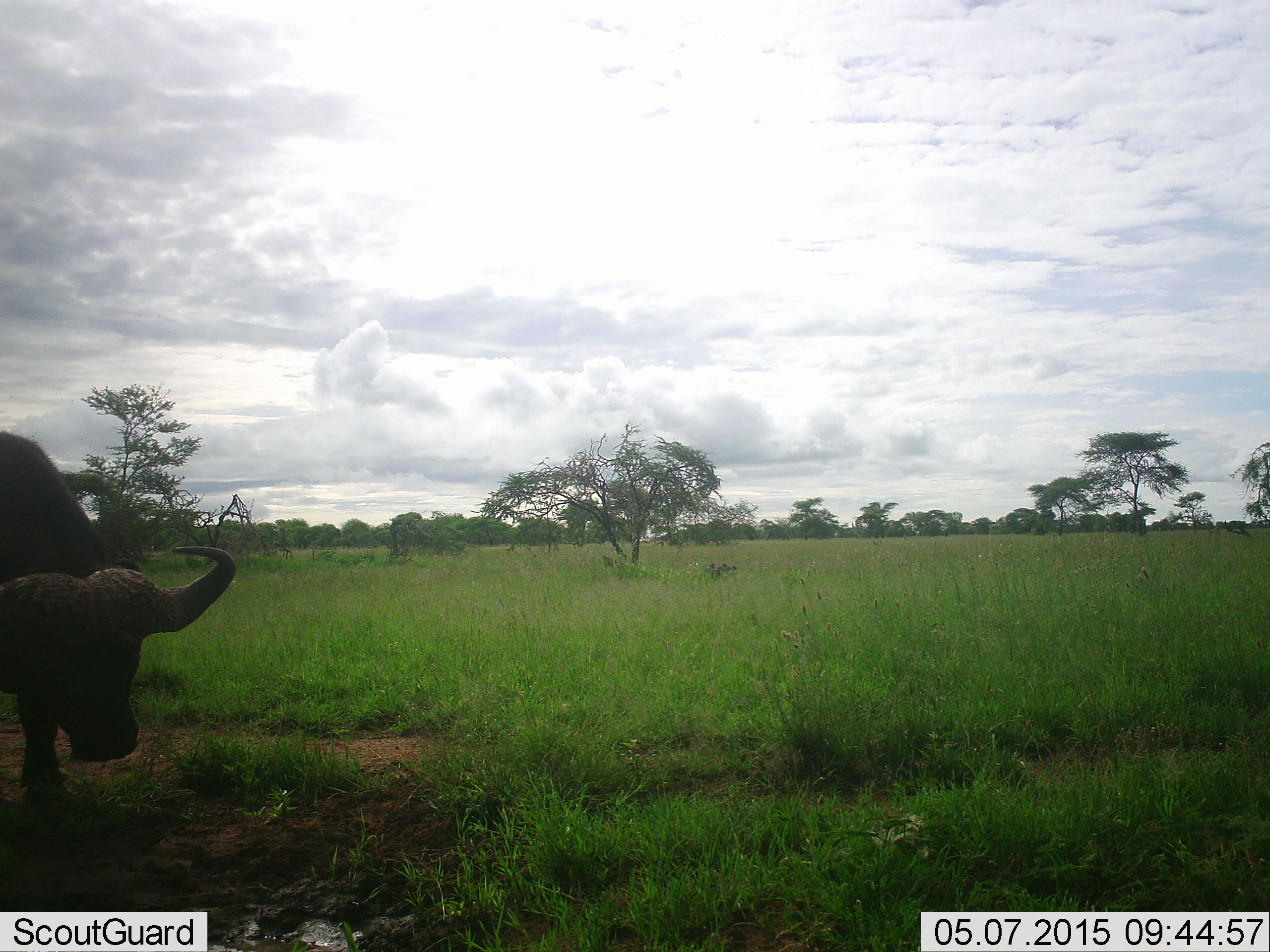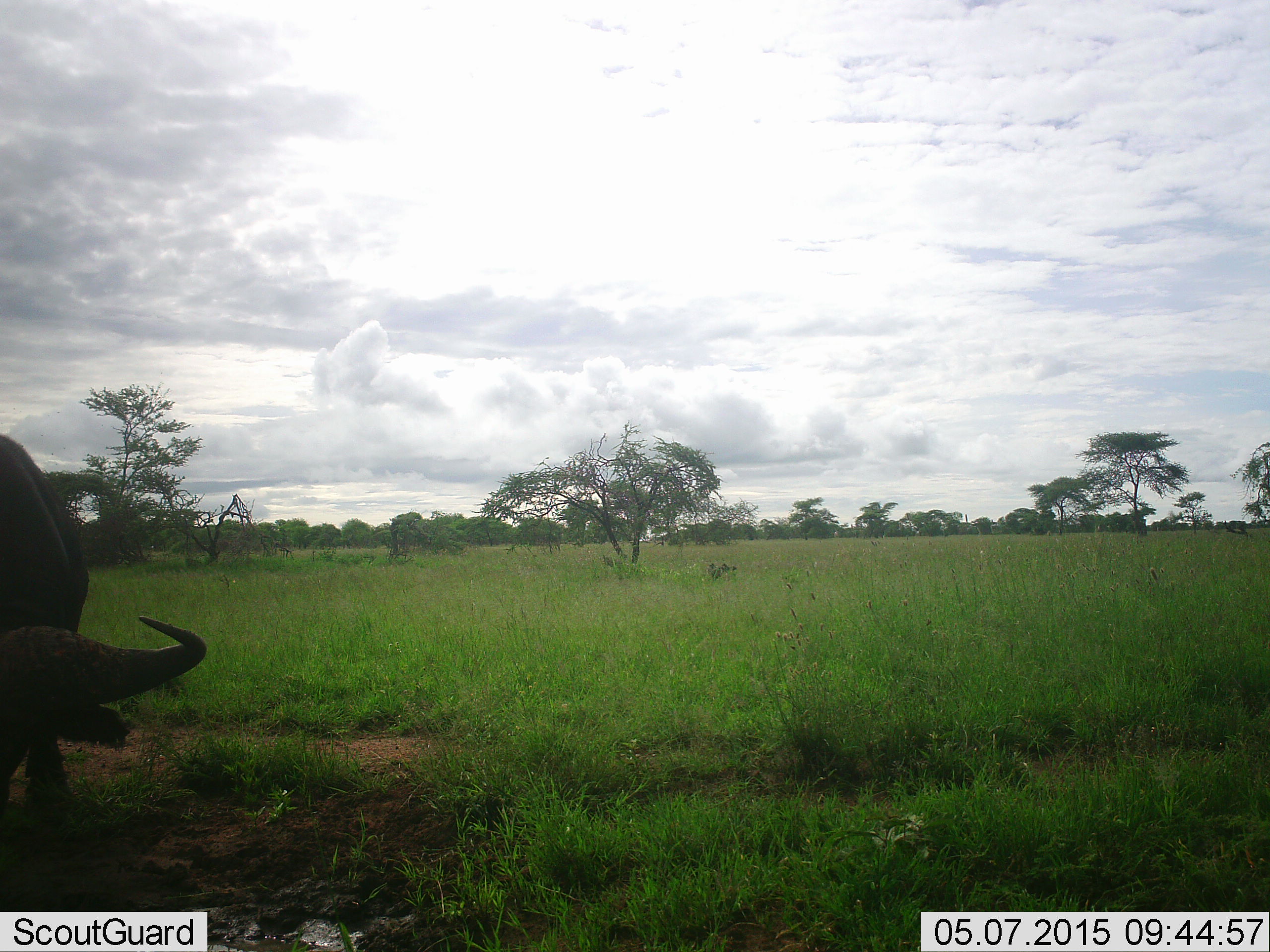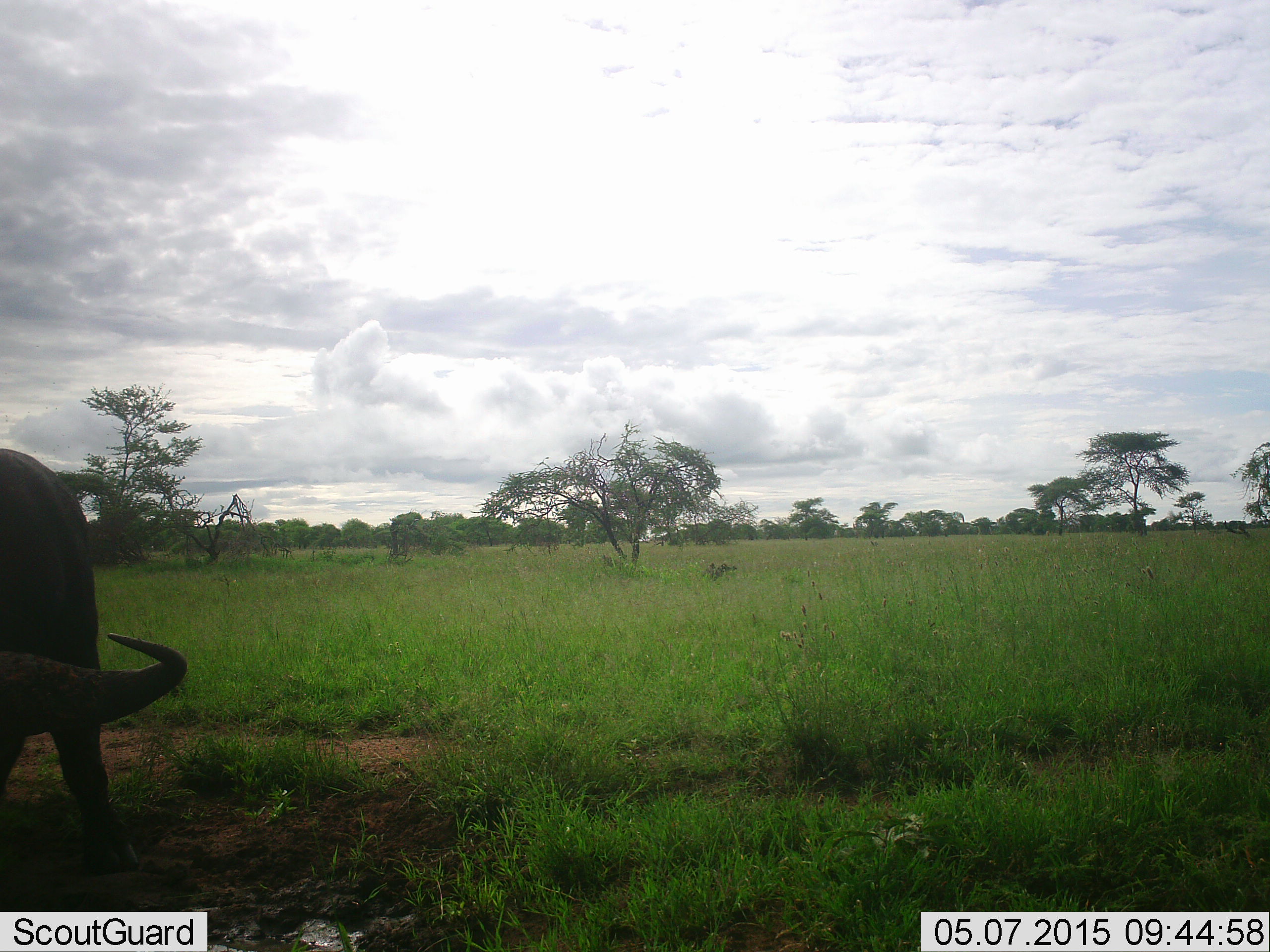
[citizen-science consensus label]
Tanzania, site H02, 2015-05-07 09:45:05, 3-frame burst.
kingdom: Animalia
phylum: Chordata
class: Mammalia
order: Artiodactyla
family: Bovidae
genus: Syncerus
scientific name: Syncerus caffer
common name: cape buffalo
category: buffalo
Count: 1.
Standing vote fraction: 30%.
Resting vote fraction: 0%.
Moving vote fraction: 0%.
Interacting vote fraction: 0%.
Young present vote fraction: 0%.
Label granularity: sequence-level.